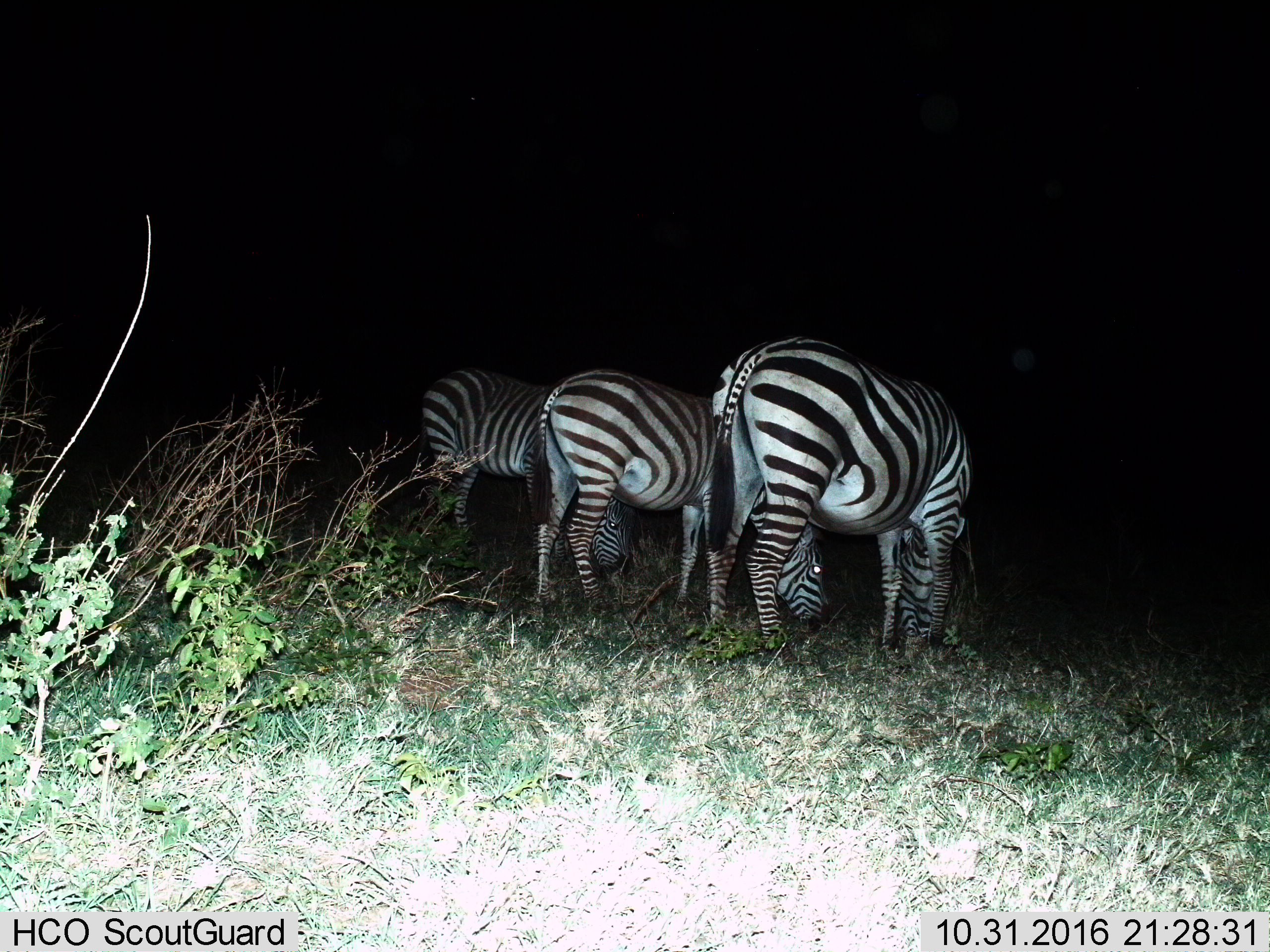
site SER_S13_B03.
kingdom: Animalia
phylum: Chordata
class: Mammalia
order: Perissodactyla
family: Equidae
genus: Equus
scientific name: Equus quagga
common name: plains zebra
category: zebraplains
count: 3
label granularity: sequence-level